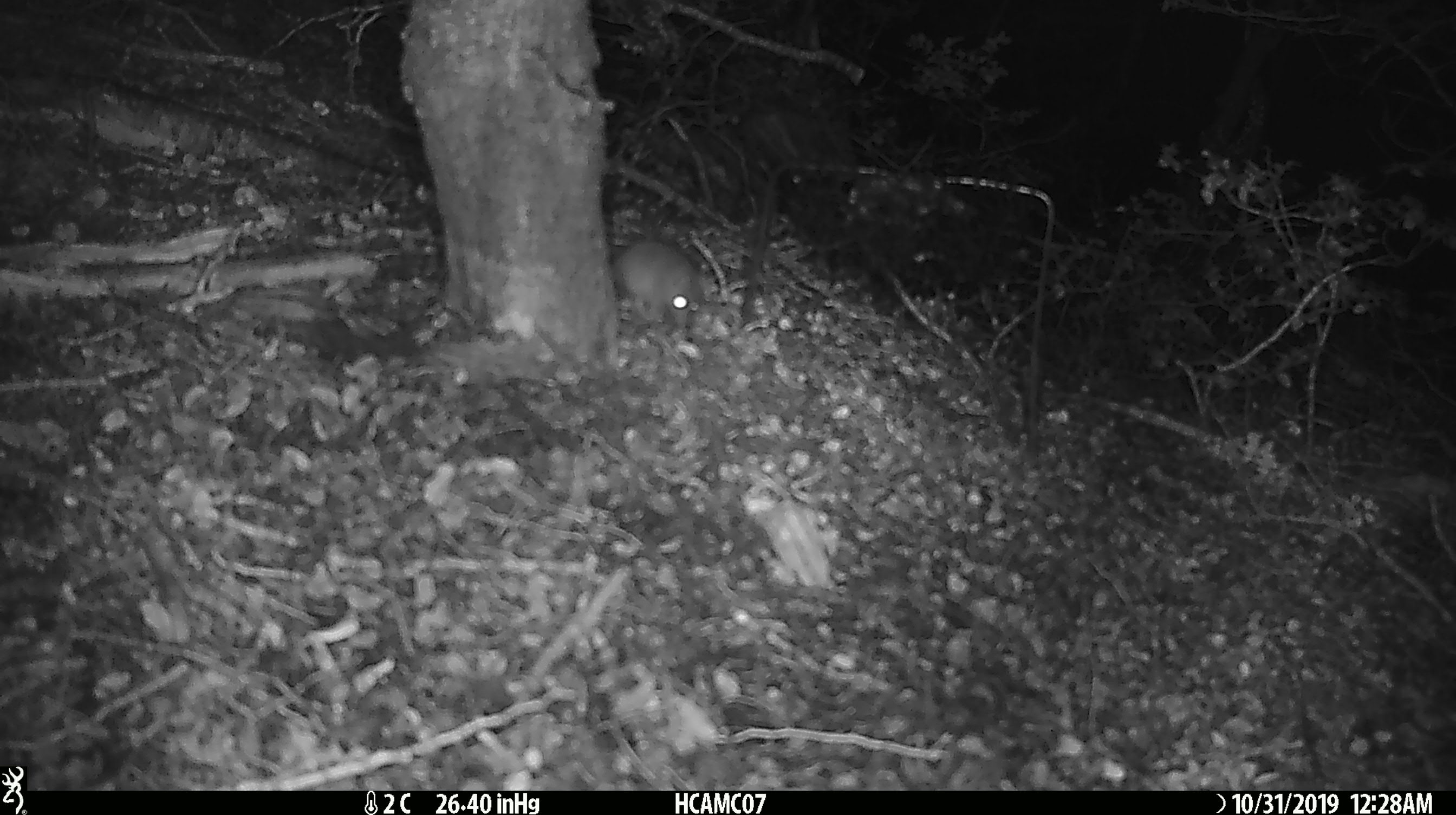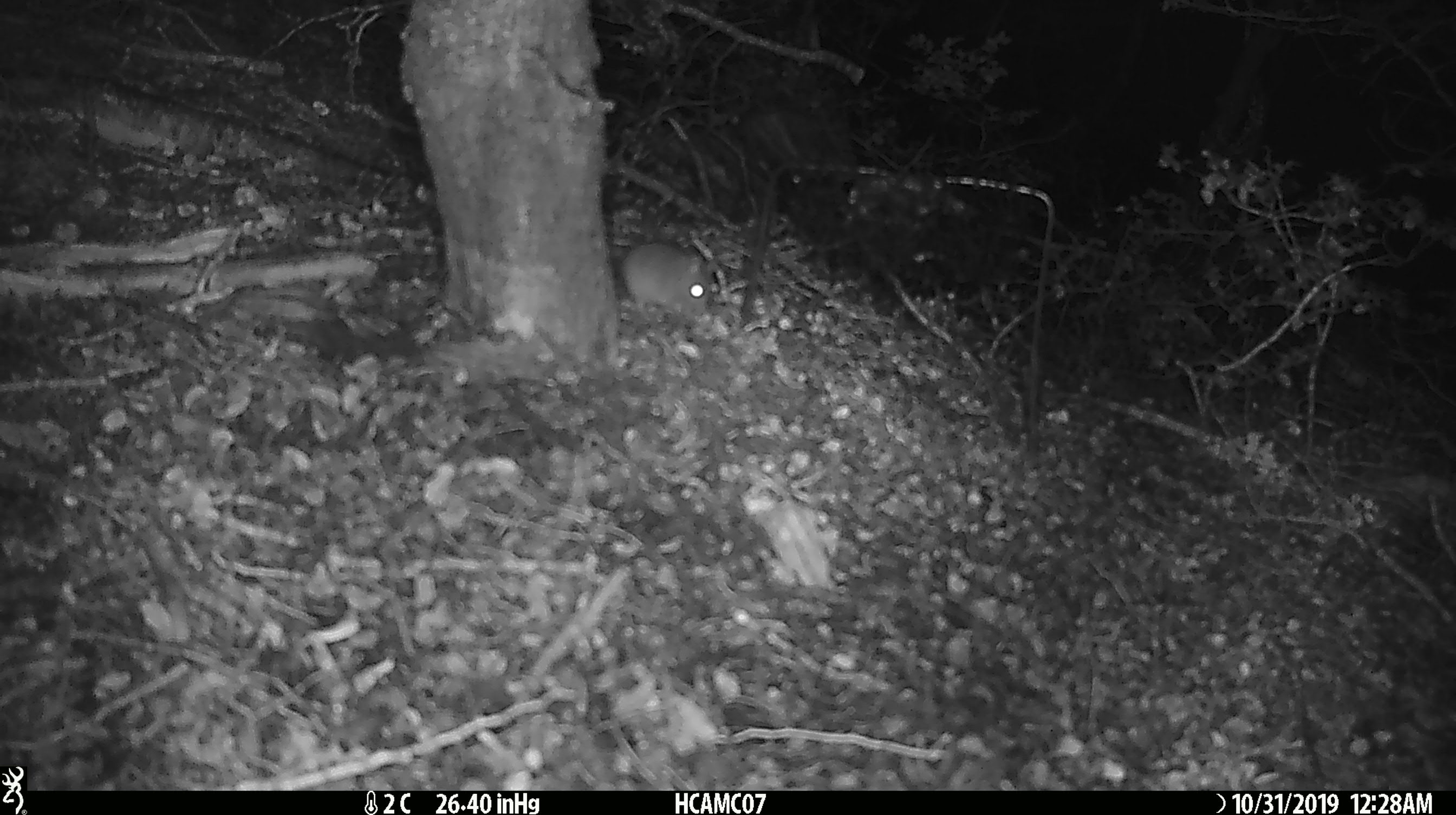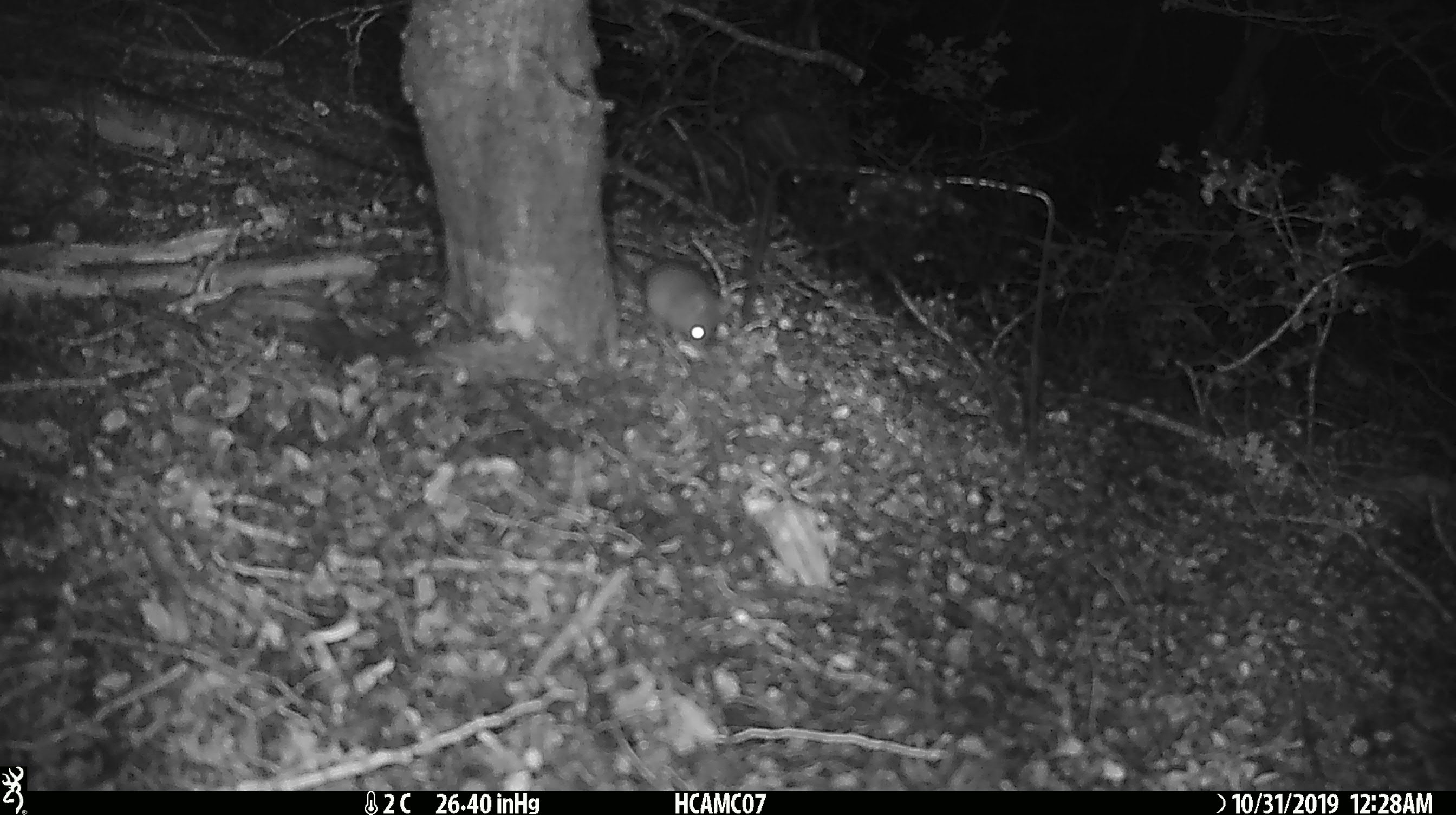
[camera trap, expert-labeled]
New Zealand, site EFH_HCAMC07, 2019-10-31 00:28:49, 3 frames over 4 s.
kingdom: Animalia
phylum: Chordata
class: Mammalia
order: Rodentia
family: Muridae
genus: Mus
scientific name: Mus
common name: mouse